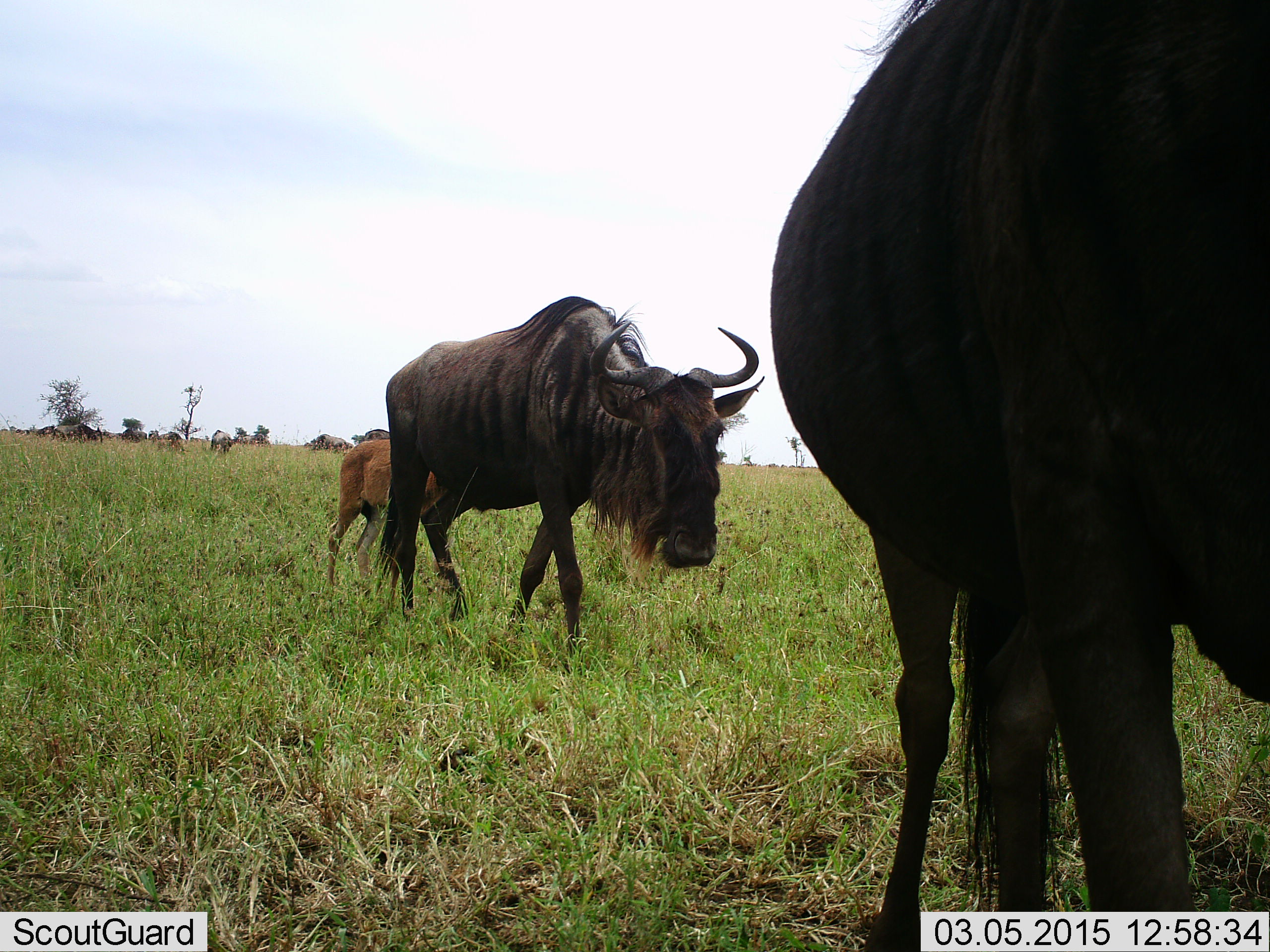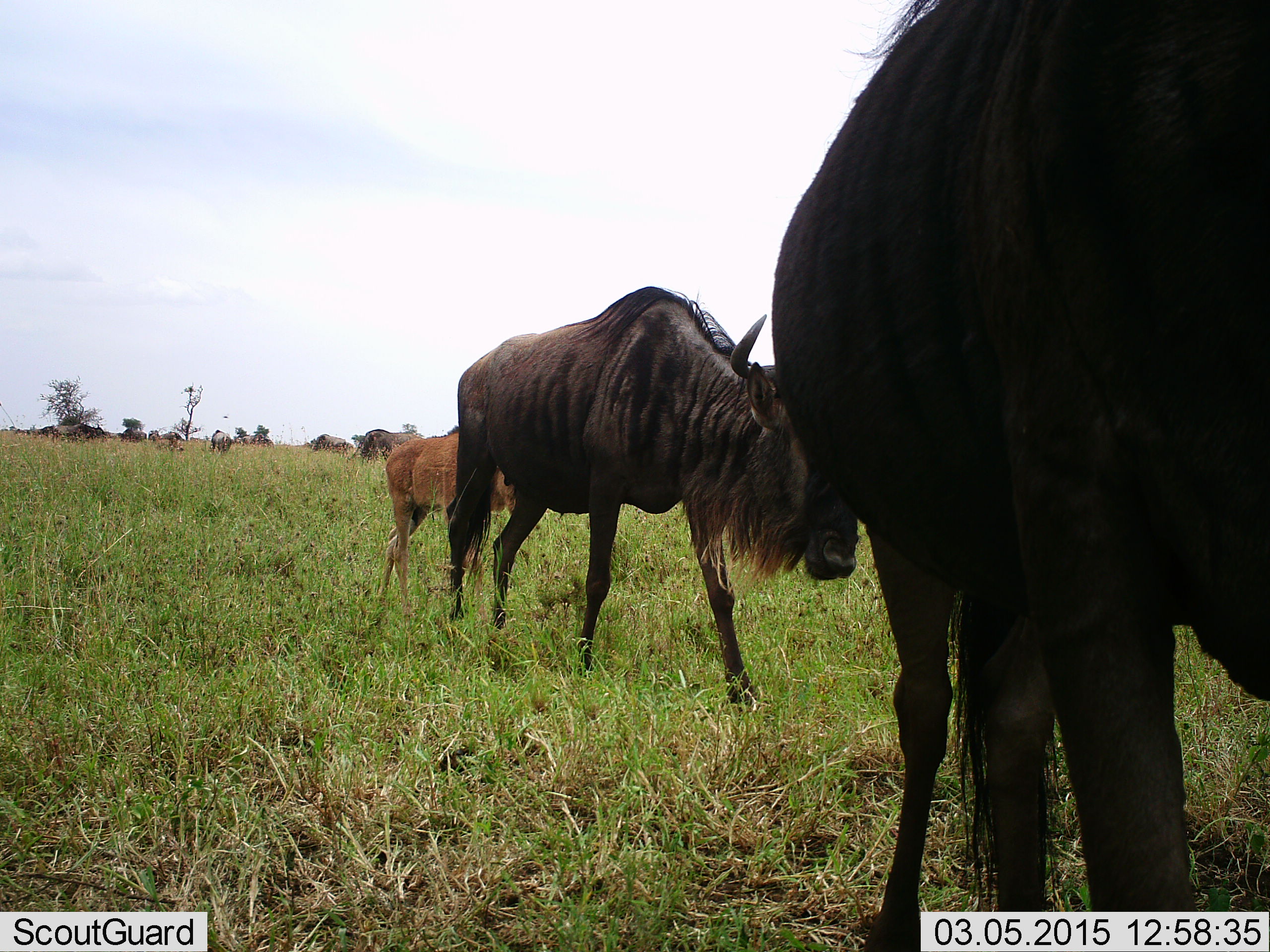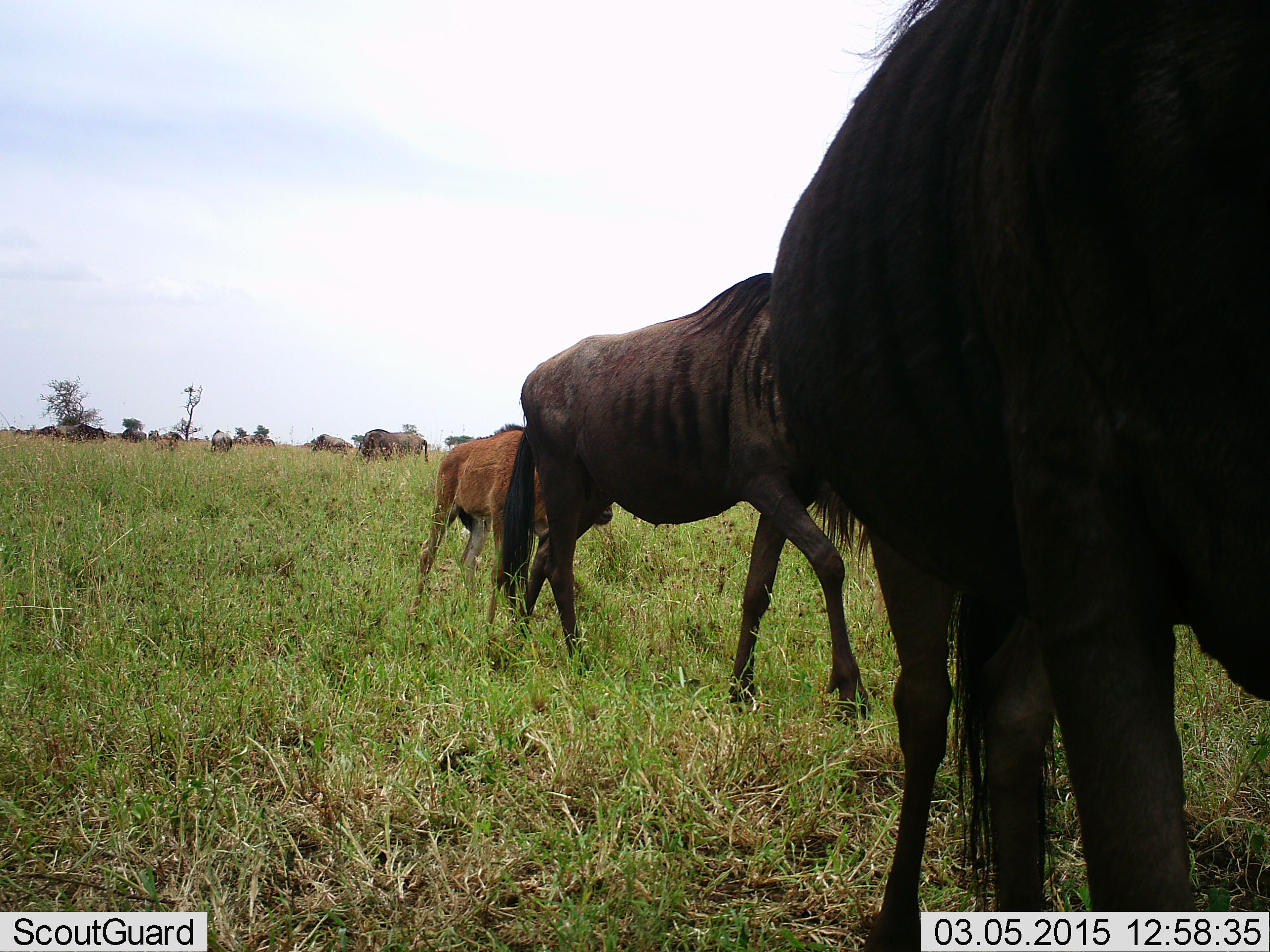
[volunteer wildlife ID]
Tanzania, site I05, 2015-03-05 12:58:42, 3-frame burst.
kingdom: Animalia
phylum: Chordata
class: Mammalia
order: Artiodactyla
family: Bovidae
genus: Connochaetes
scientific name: Connochaetes taurinus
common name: blue wildebeest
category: wildebeest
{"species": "wildebeest (blue wildebeest) (Connochaetes taurinus)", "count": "9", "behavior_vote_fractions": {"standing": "40%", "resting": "10%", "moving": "100%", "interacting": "0%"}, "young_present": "90%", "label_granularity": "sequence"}